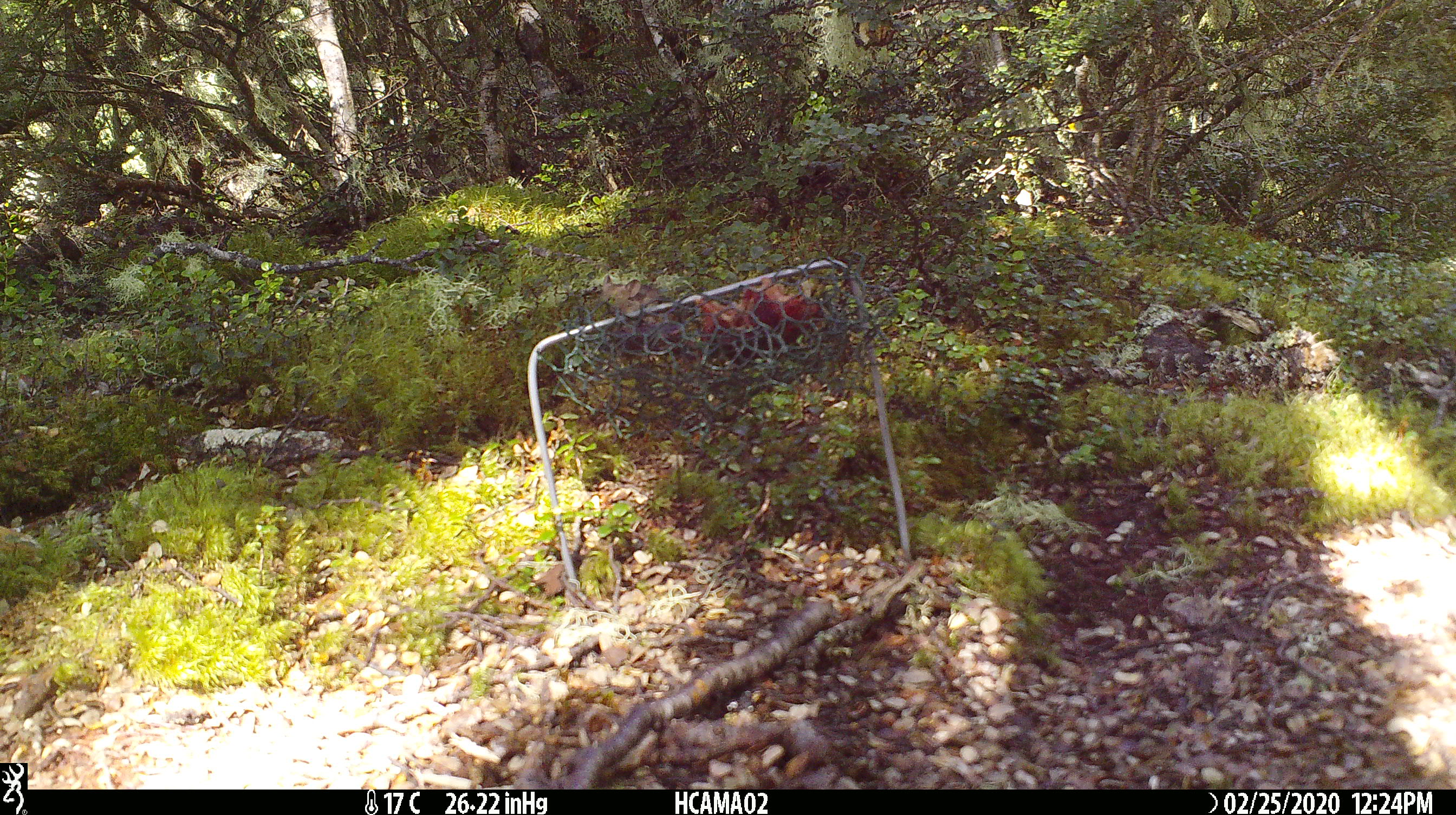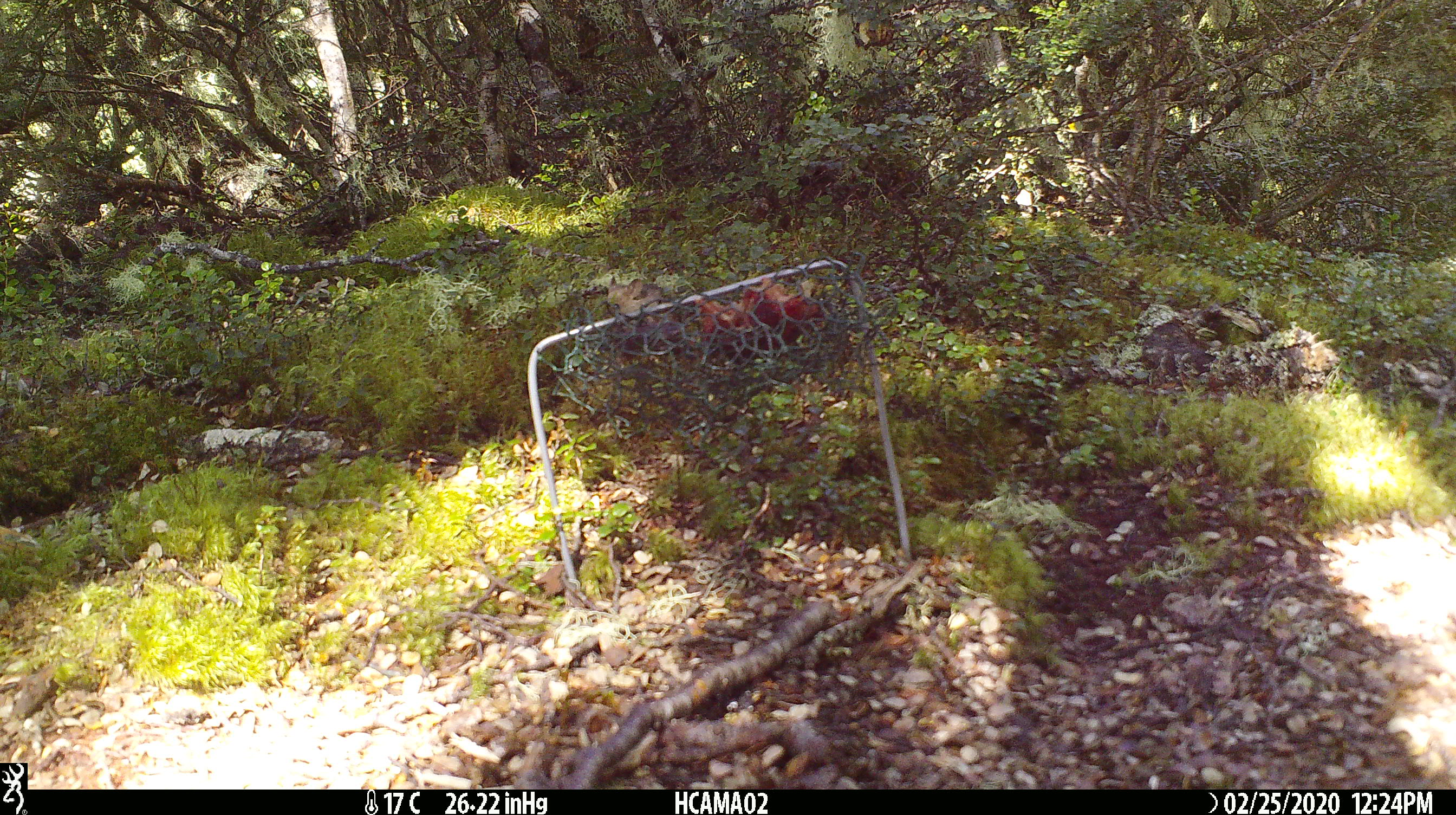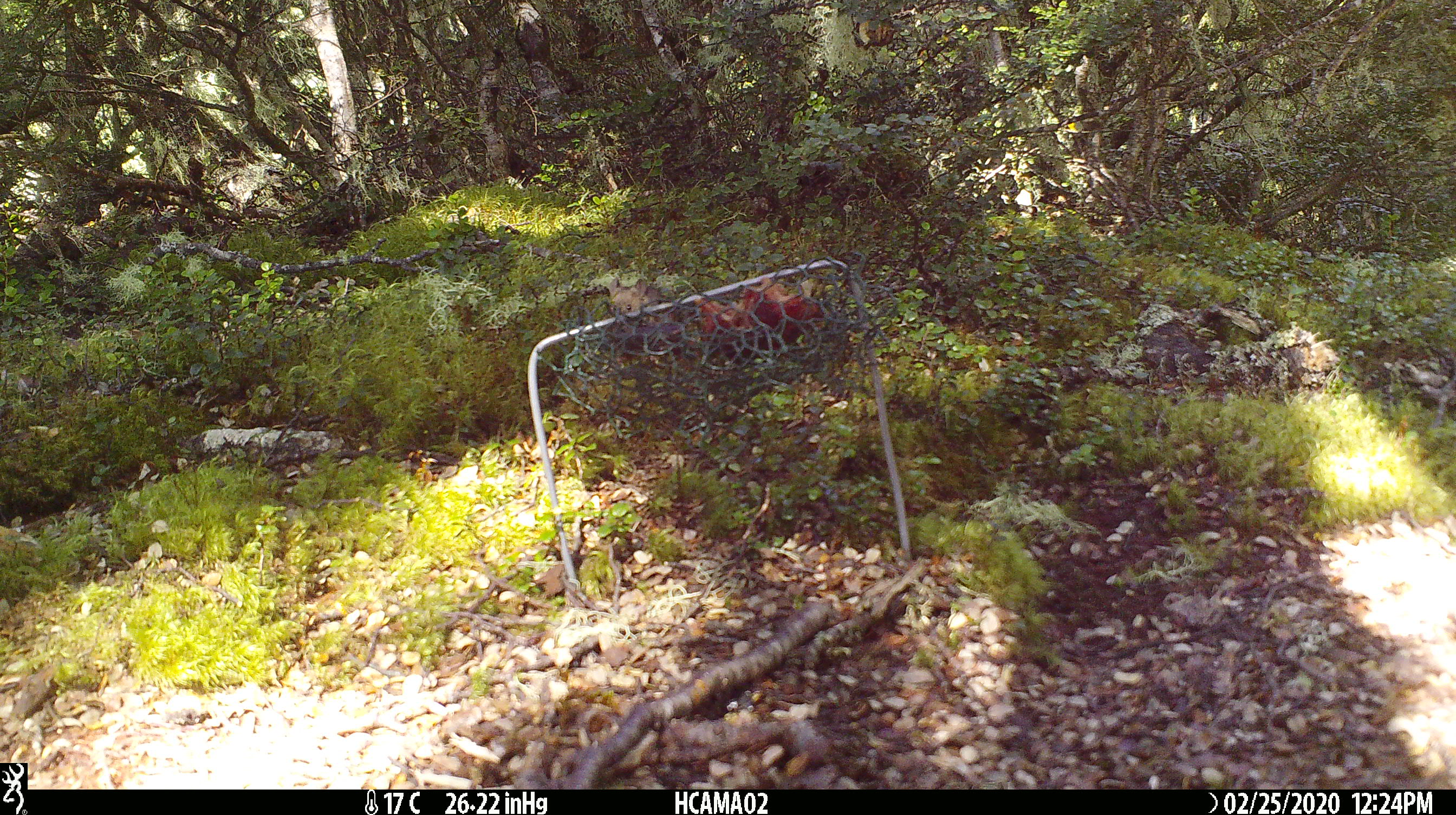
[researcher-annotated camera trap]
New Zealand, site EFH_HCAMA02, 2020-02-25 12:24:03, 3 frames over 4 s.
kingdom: Animalia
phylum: Chordata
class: Mammalia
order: Rodentia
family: Muridae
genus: Mus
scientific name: Mus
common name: mouse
Mouse (Mus).